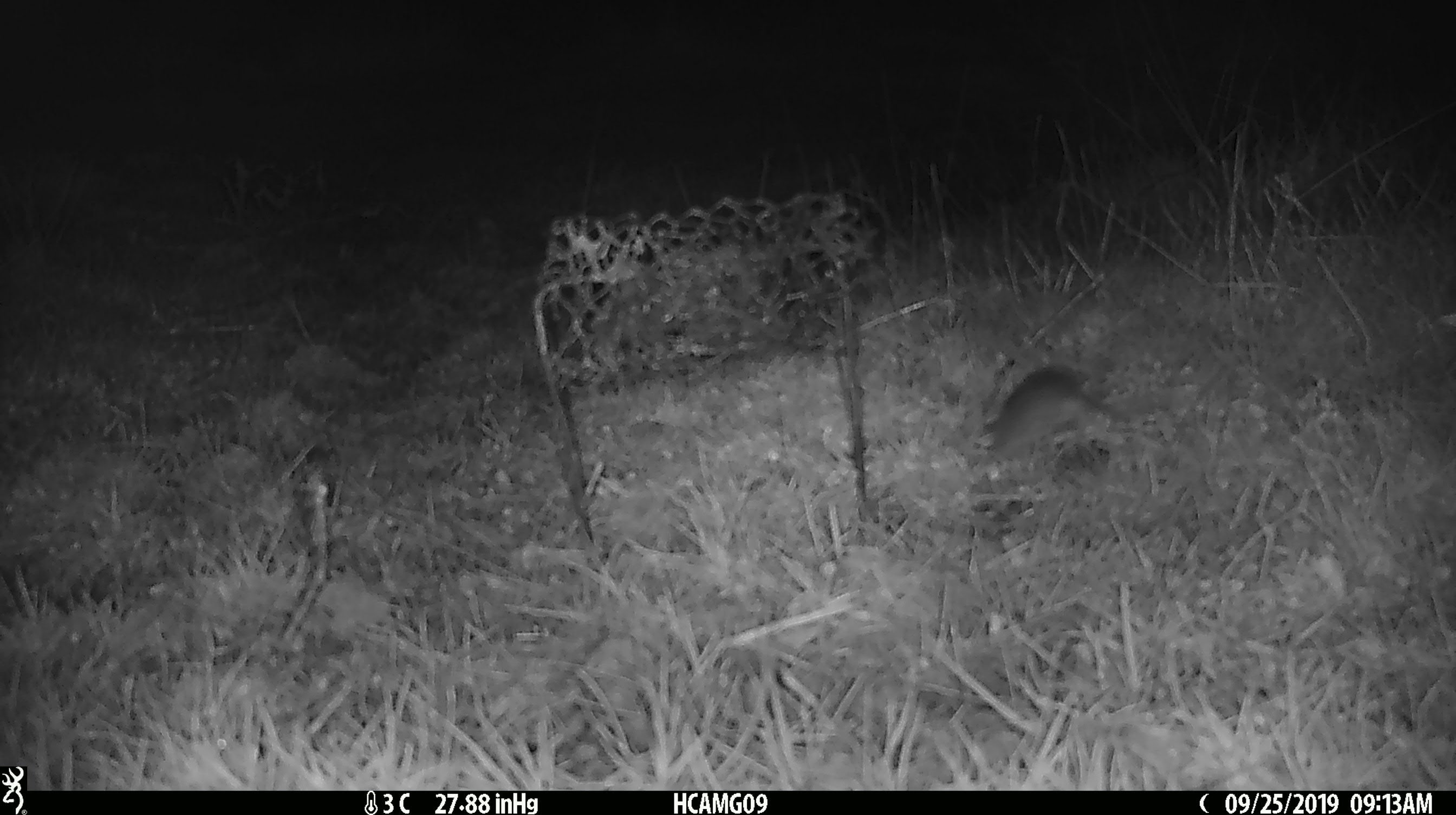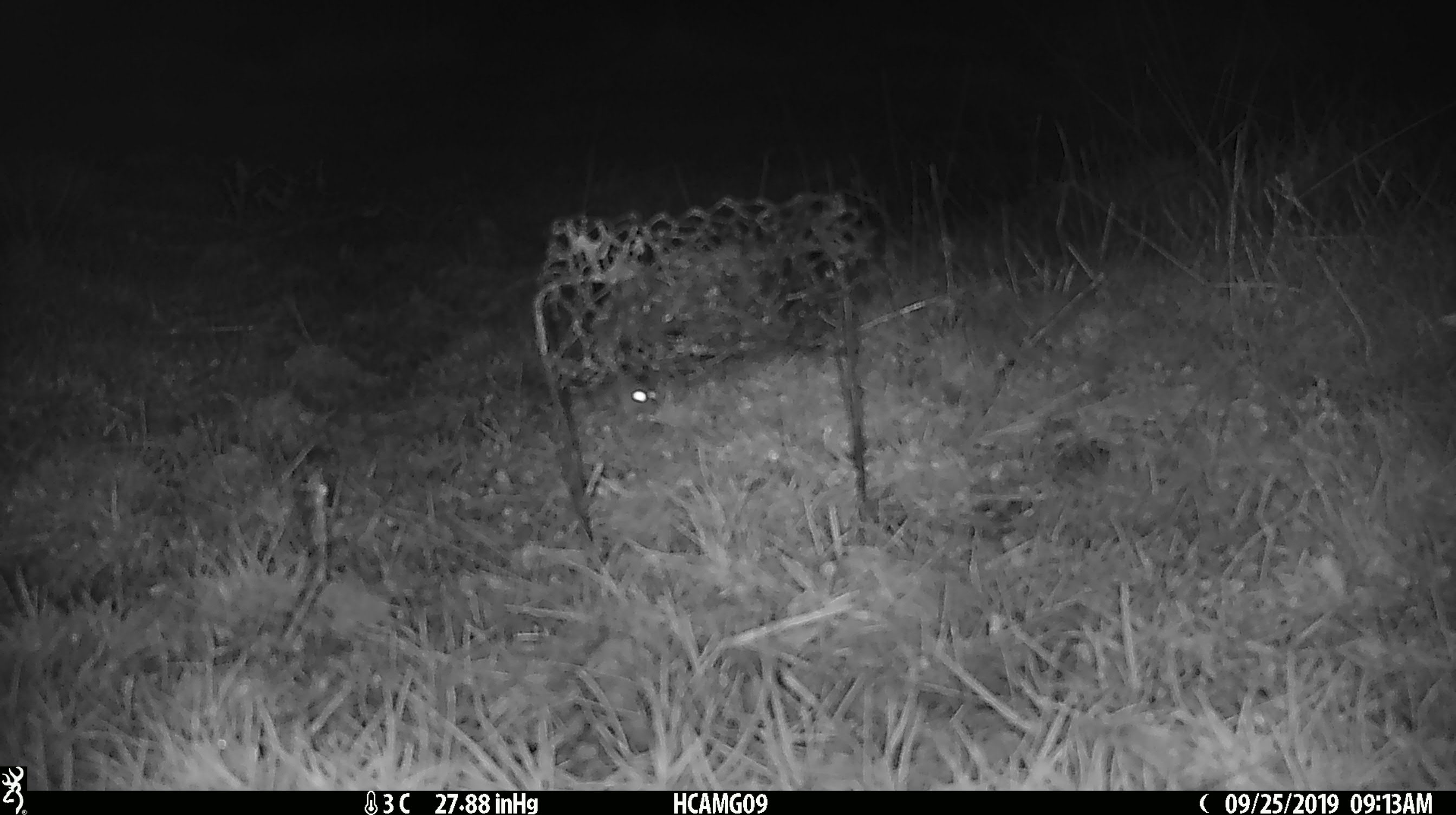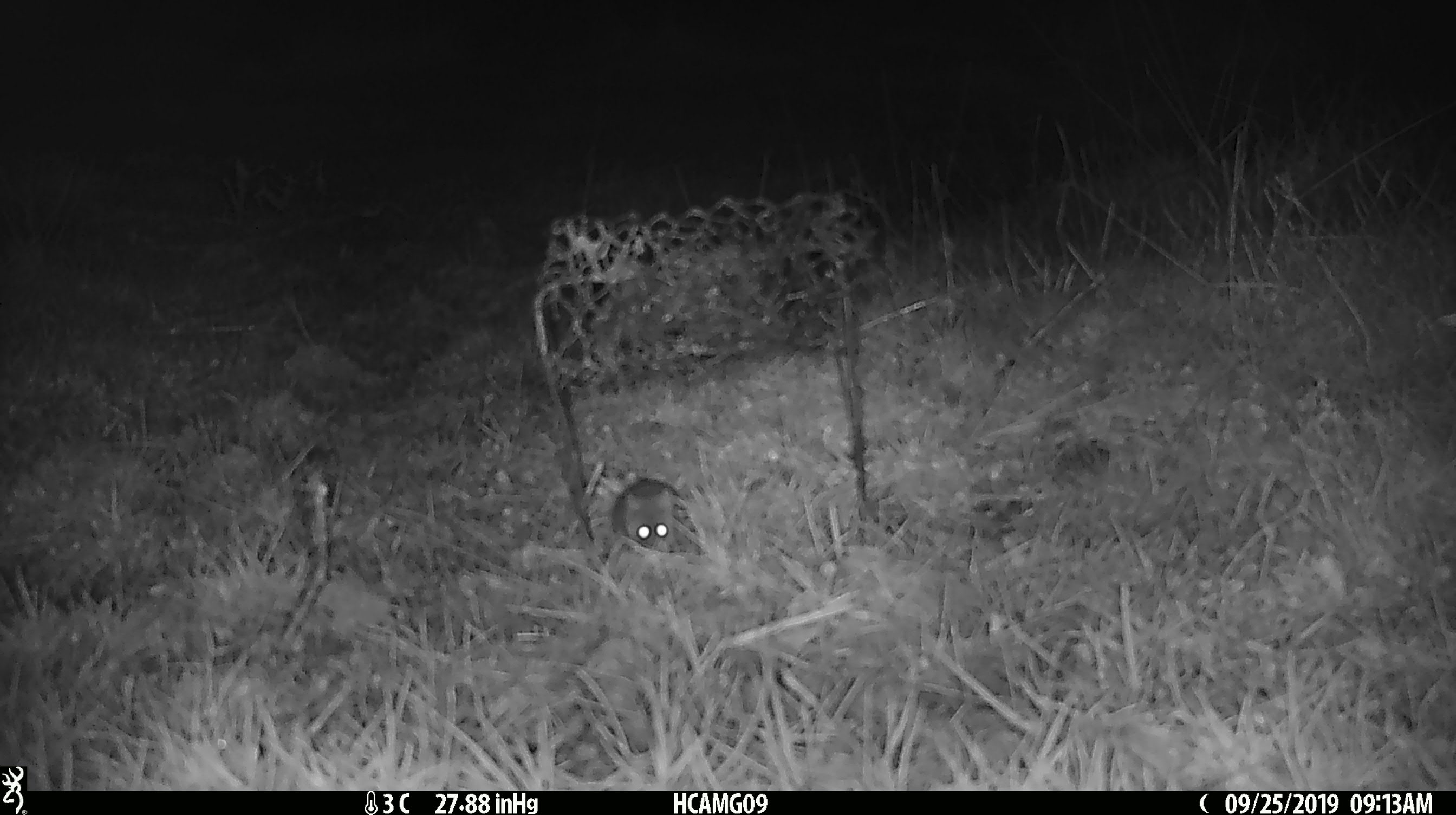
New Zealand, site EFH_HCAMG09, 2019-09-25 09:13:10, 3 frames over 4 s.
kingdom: Animalia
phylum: Chordata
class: Mammalia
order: Rodentia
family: Muridae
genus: Mus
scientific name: Mus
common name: mouse